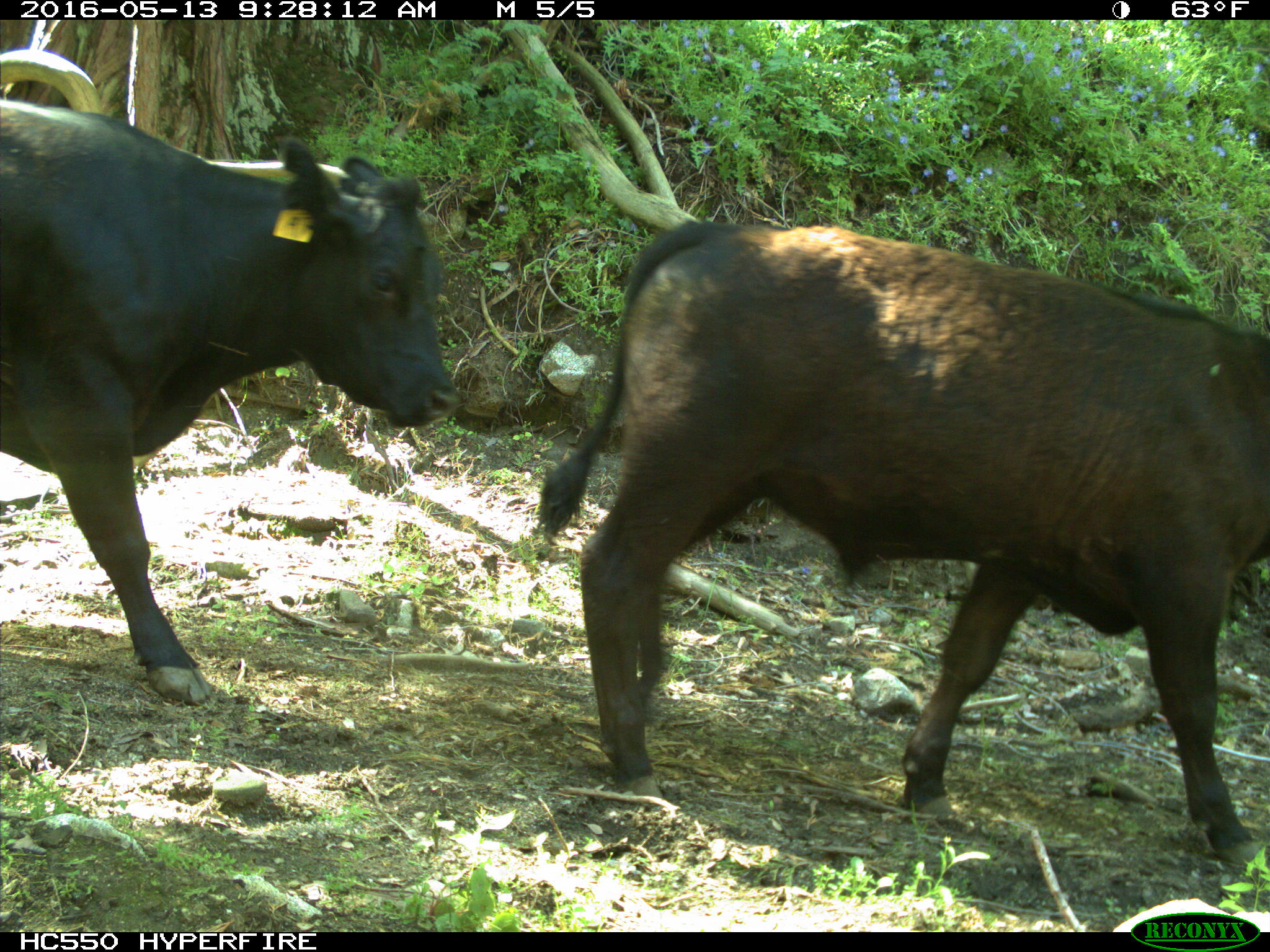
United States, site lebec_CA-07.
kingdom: Animalia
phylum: Chordata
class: Mammalia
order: Artiodactyla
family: Bovidae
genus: Bos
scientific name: Bos taurus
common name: domestic cow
Bos taurus (domestic cow).